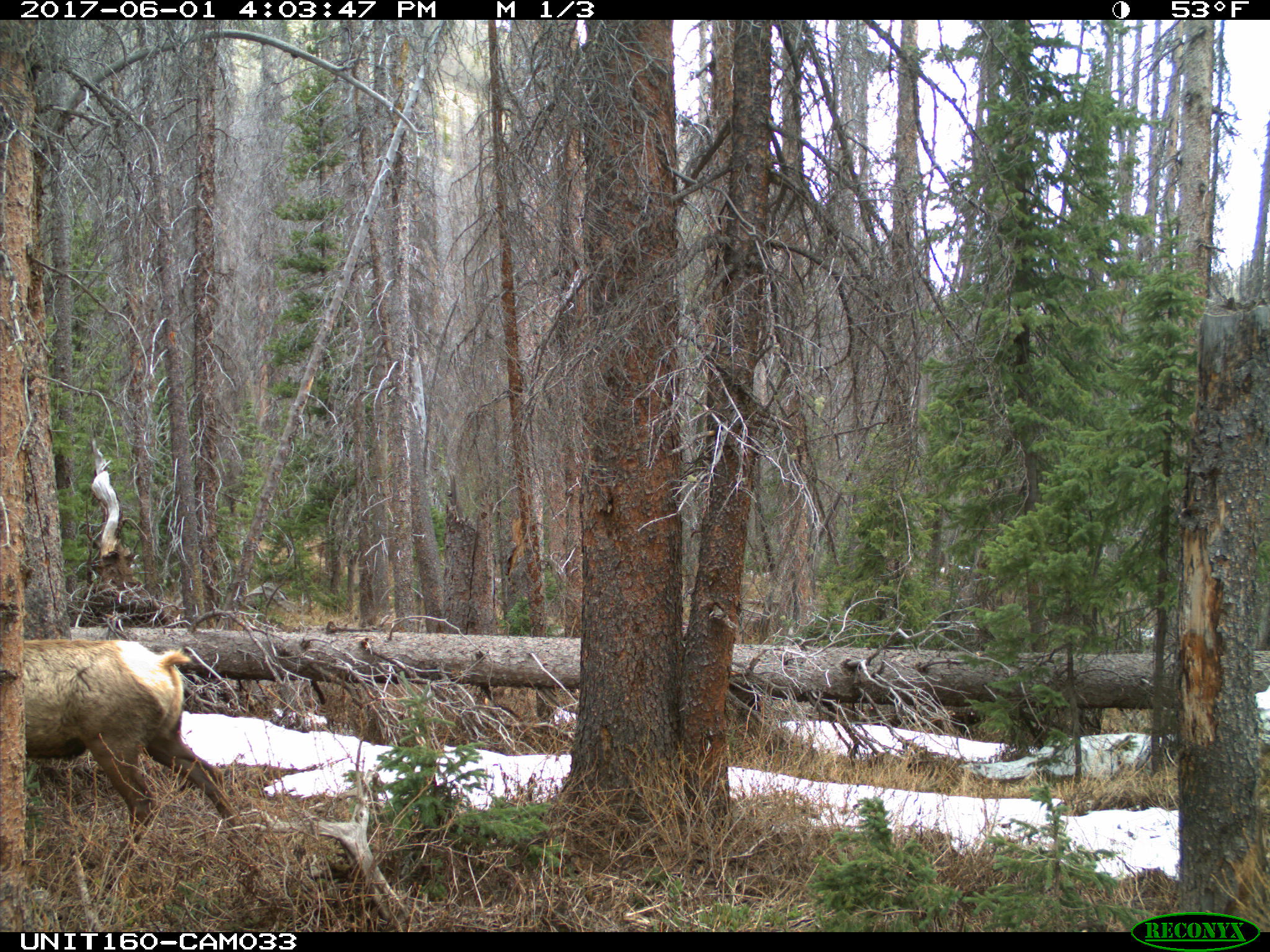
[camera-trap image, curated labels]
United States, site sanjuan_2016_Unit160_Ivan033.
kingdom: Animalia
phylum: Chordata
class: Mammalia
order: Artiodactyla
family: Cervidae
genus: Cervus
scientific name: Cervus elaphus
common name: red deer